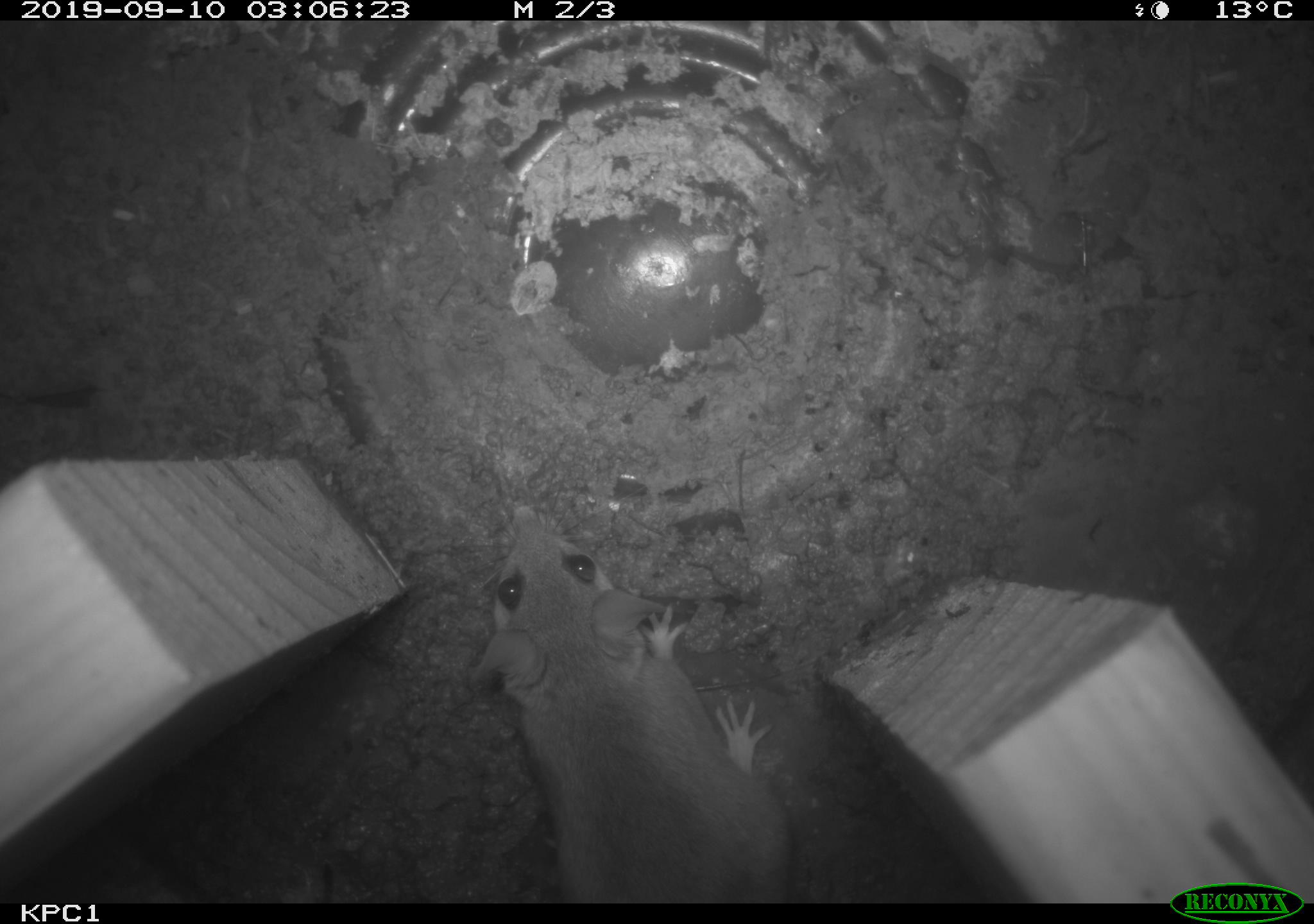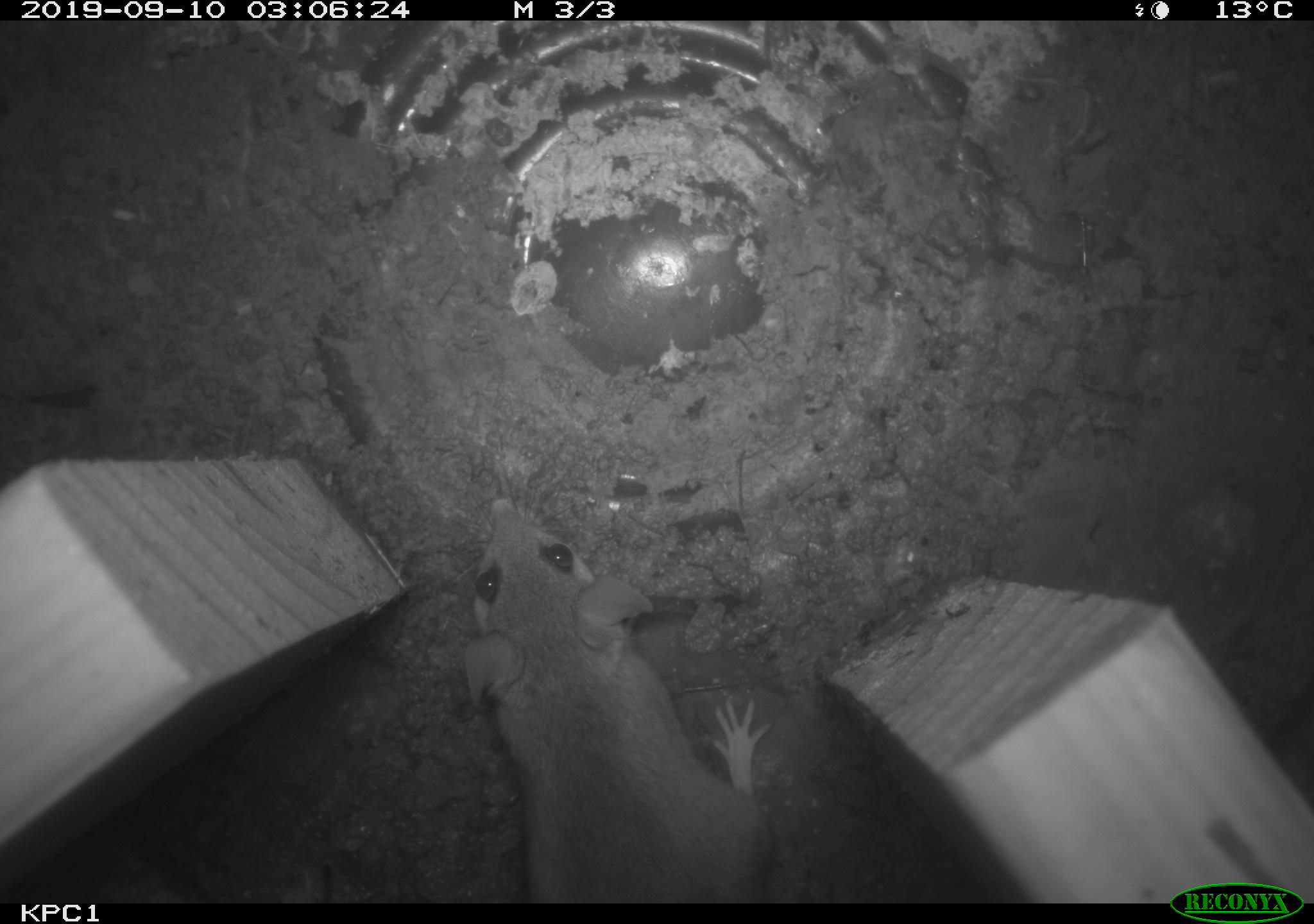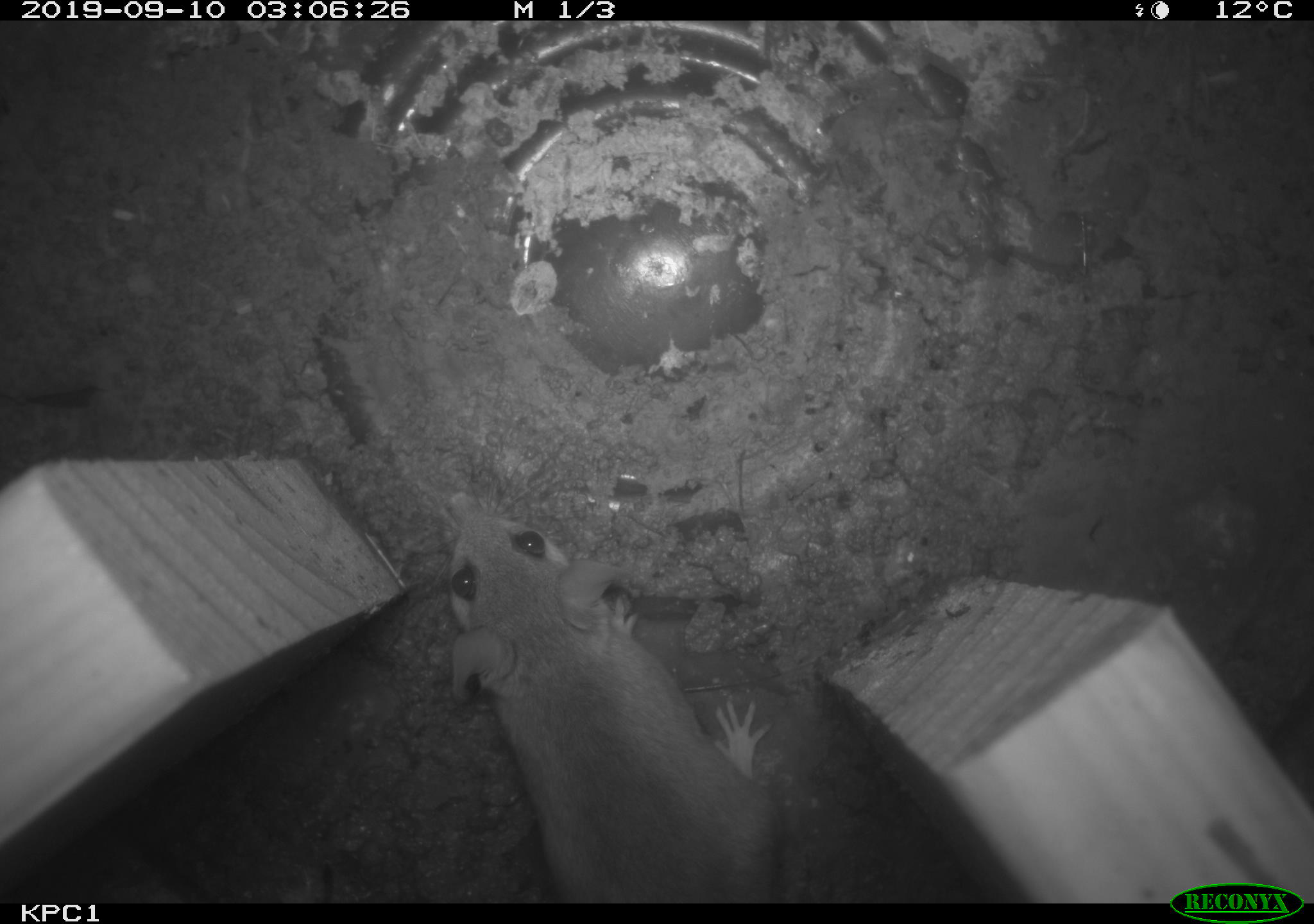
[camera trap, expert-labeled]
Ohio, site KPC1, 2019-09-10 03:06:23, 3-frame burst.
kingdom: Animalia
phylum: Chordata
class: Mammalia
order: Rodentia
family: Cricetidae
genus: Peromyscus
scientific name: Peromyscus leucopus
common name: white-footed mouse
White-footed mouse (Peromyscus leucopus).